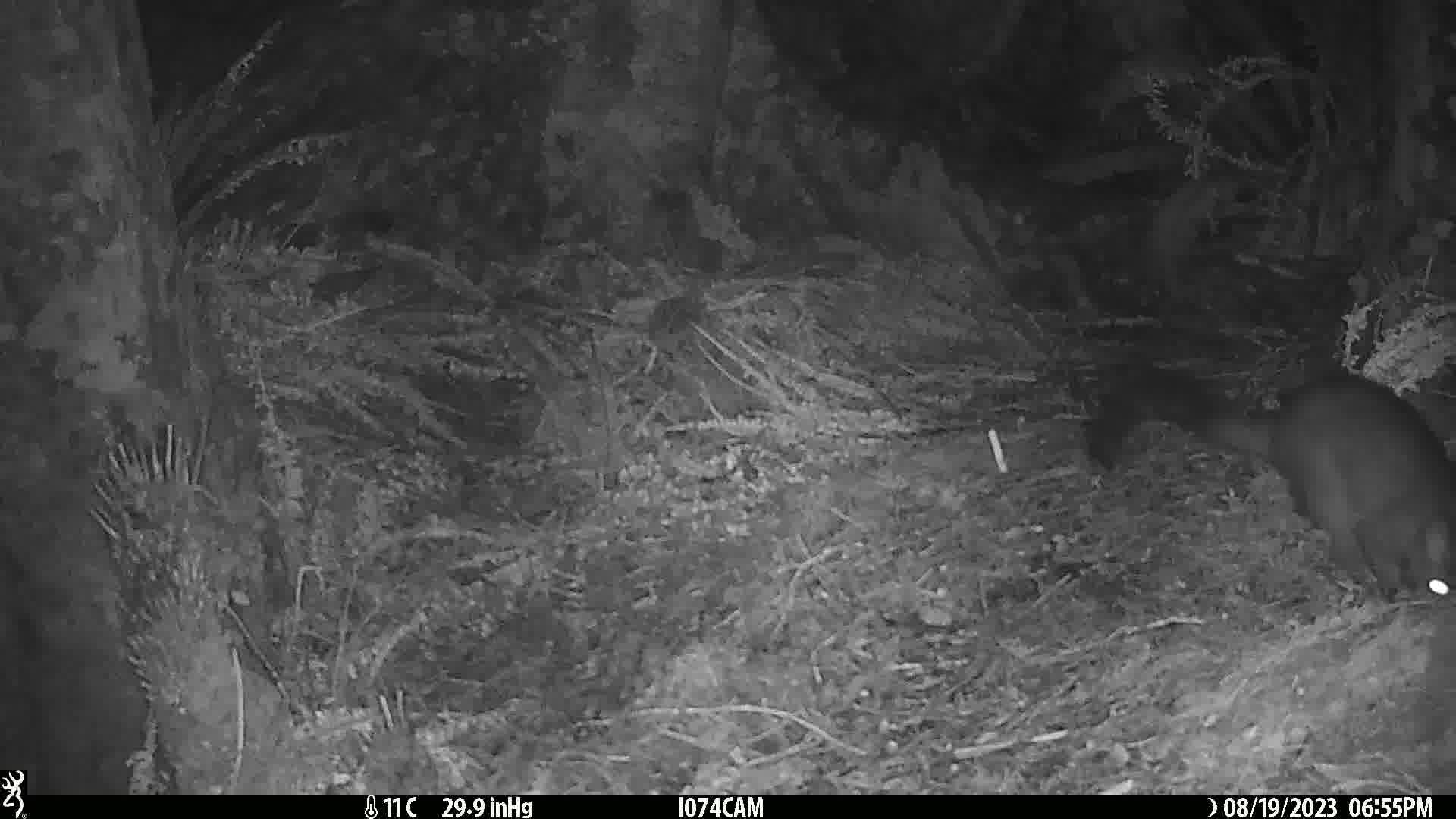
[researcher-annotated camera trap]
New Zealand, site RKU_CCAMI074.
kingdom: Animalia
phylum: Chordata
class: Mammalia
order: Diprotodontia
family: Phalangeridae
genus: Trichosurus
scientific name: Trichosurus vulpecula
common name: common brushtail possum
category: possum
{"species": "possum (common brushtail possum) (Trichosurus vulpecula)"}